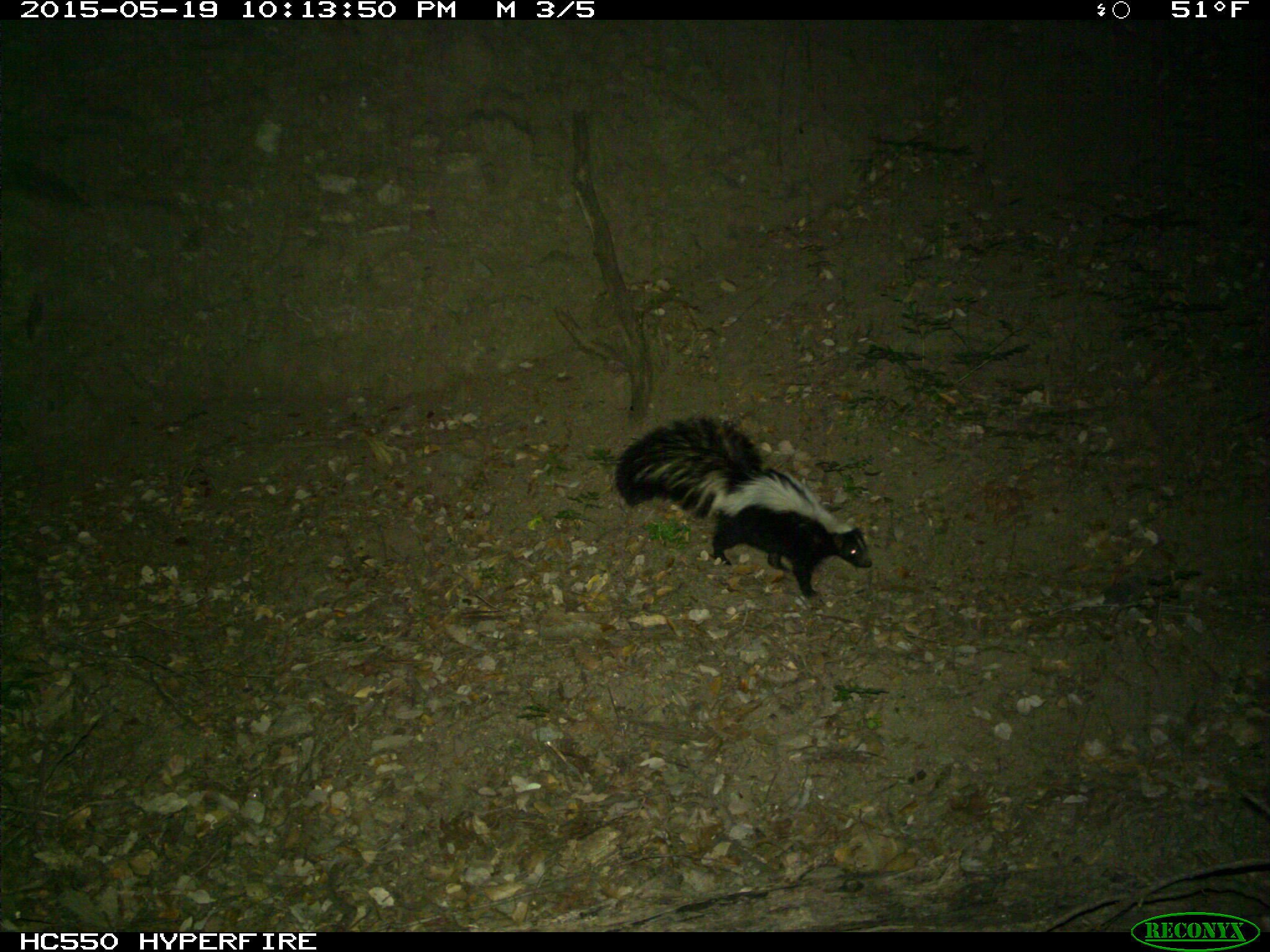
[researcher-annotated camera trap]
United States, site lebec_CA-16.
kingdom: Animalia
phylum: Chordata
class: Mammalia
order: Carnivora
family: Mephitidae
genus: Mephitis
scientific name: Mephitis mephitis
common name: striped skunk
Mephitis mephitis (striped skunk).